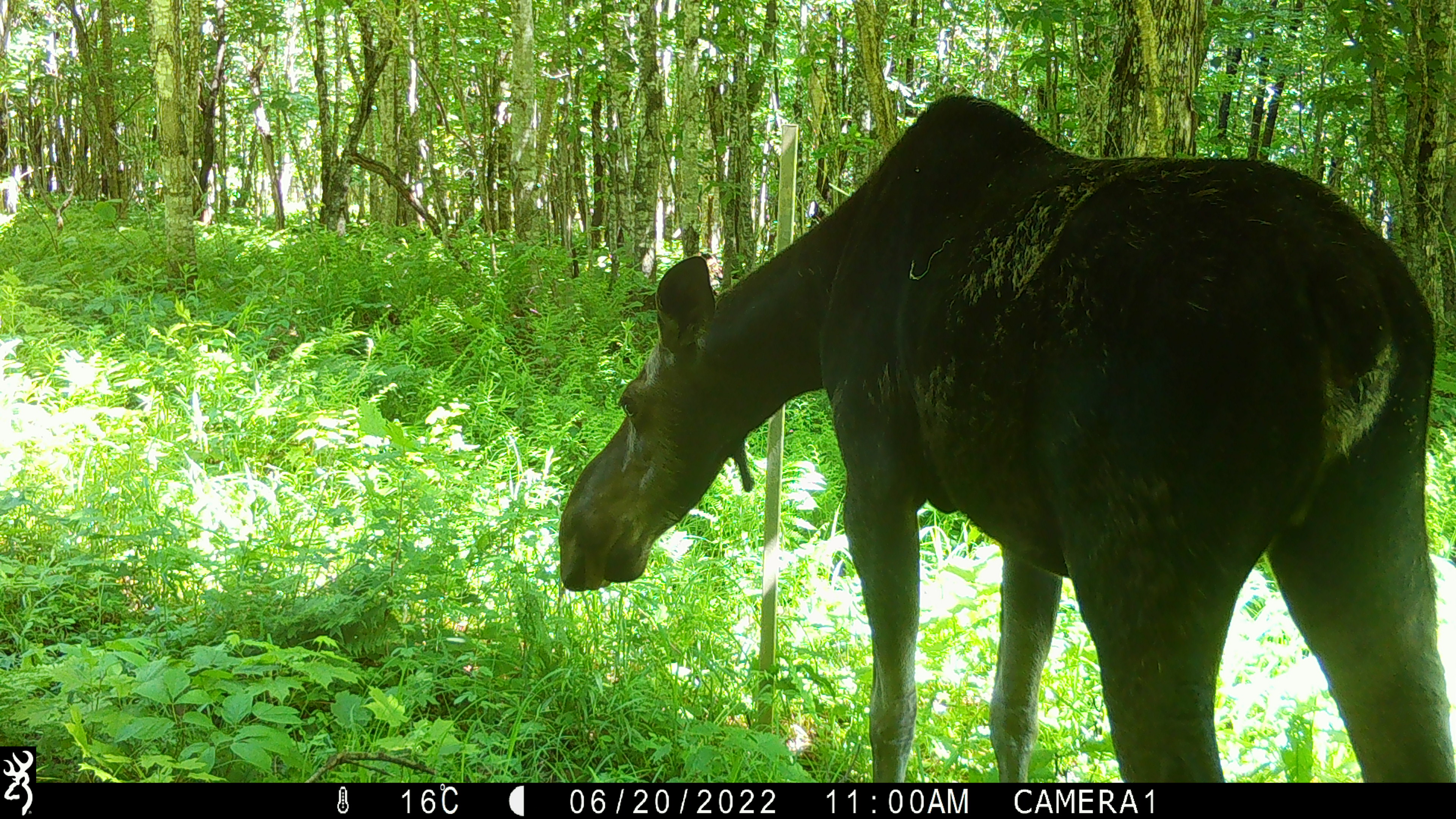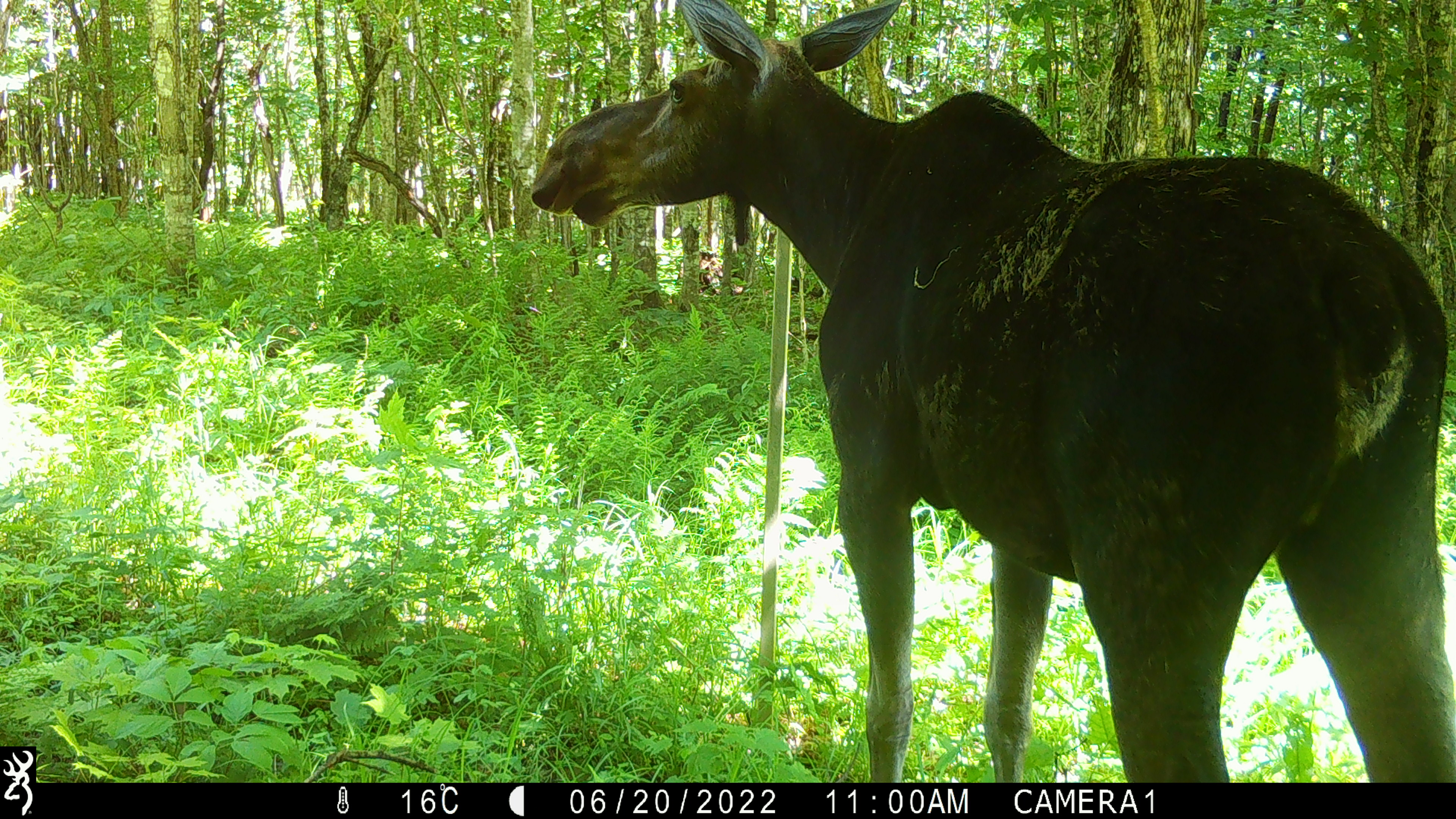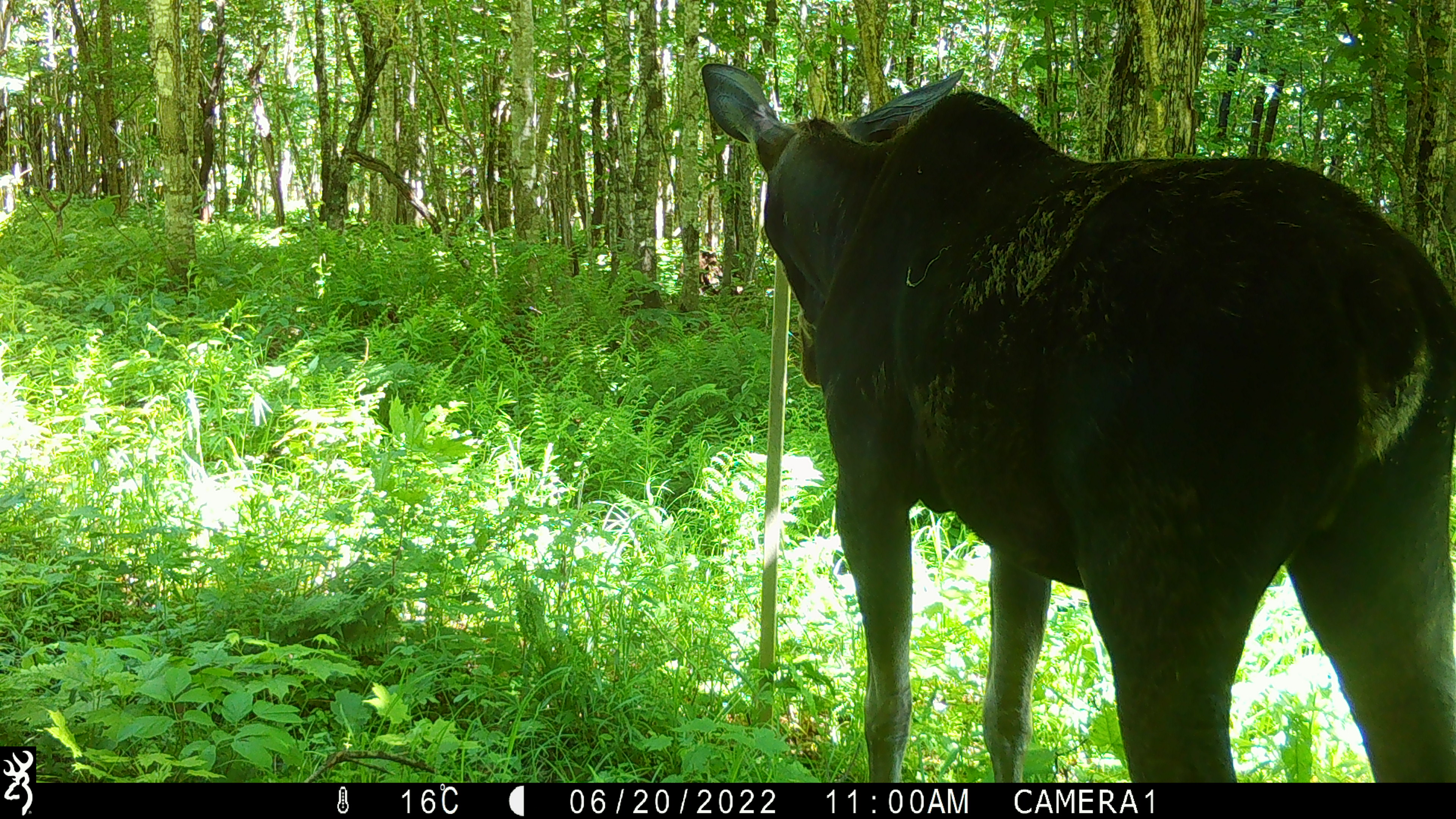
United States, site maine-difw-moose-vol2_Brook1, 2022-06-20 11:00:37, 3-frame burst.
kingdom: Animalia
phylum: Chordata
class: Mammalia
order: Artiodactyla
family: Cervidae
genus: Alces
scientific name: Alces alces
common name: moose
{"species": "moose (Alces alces)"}